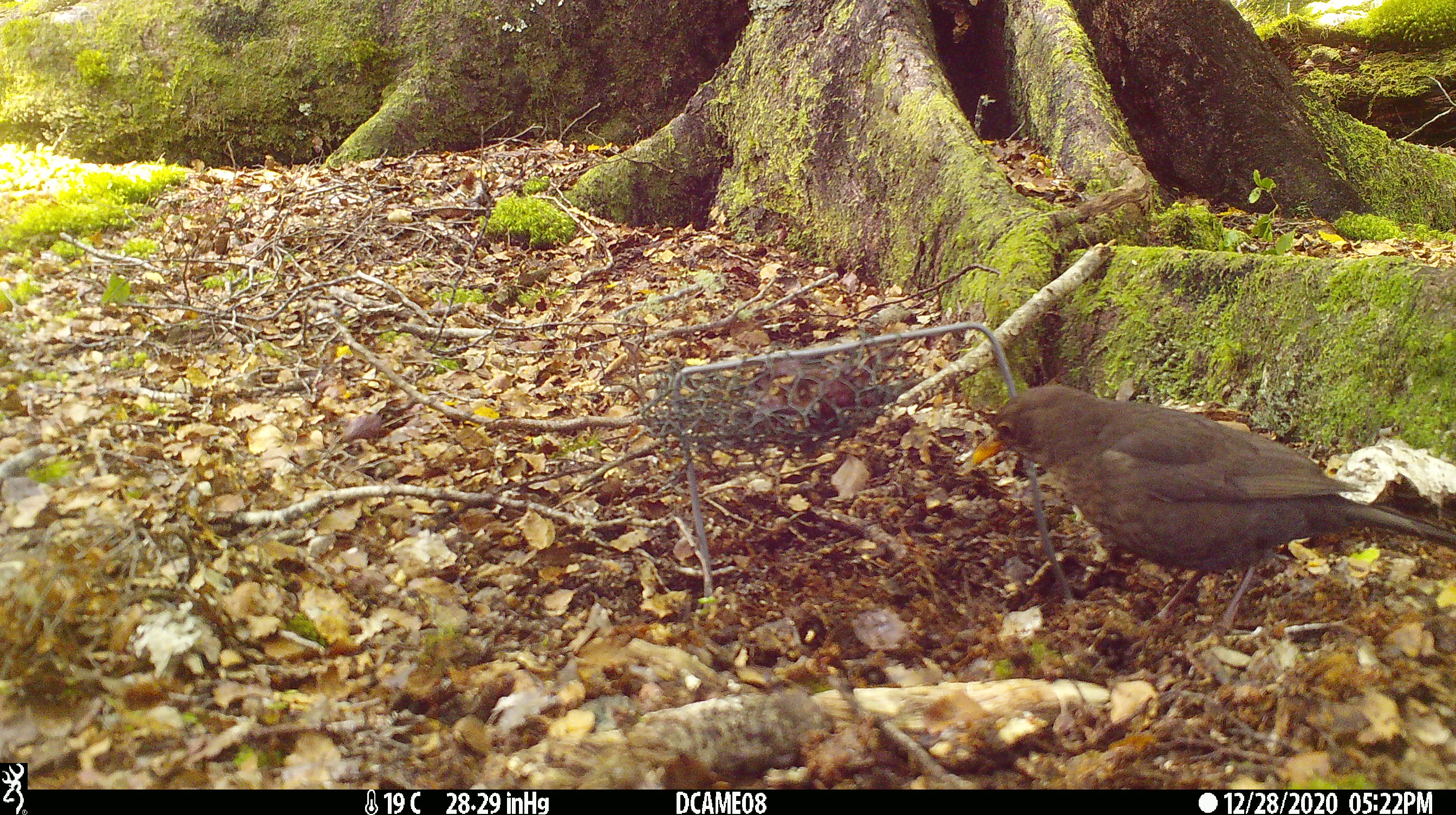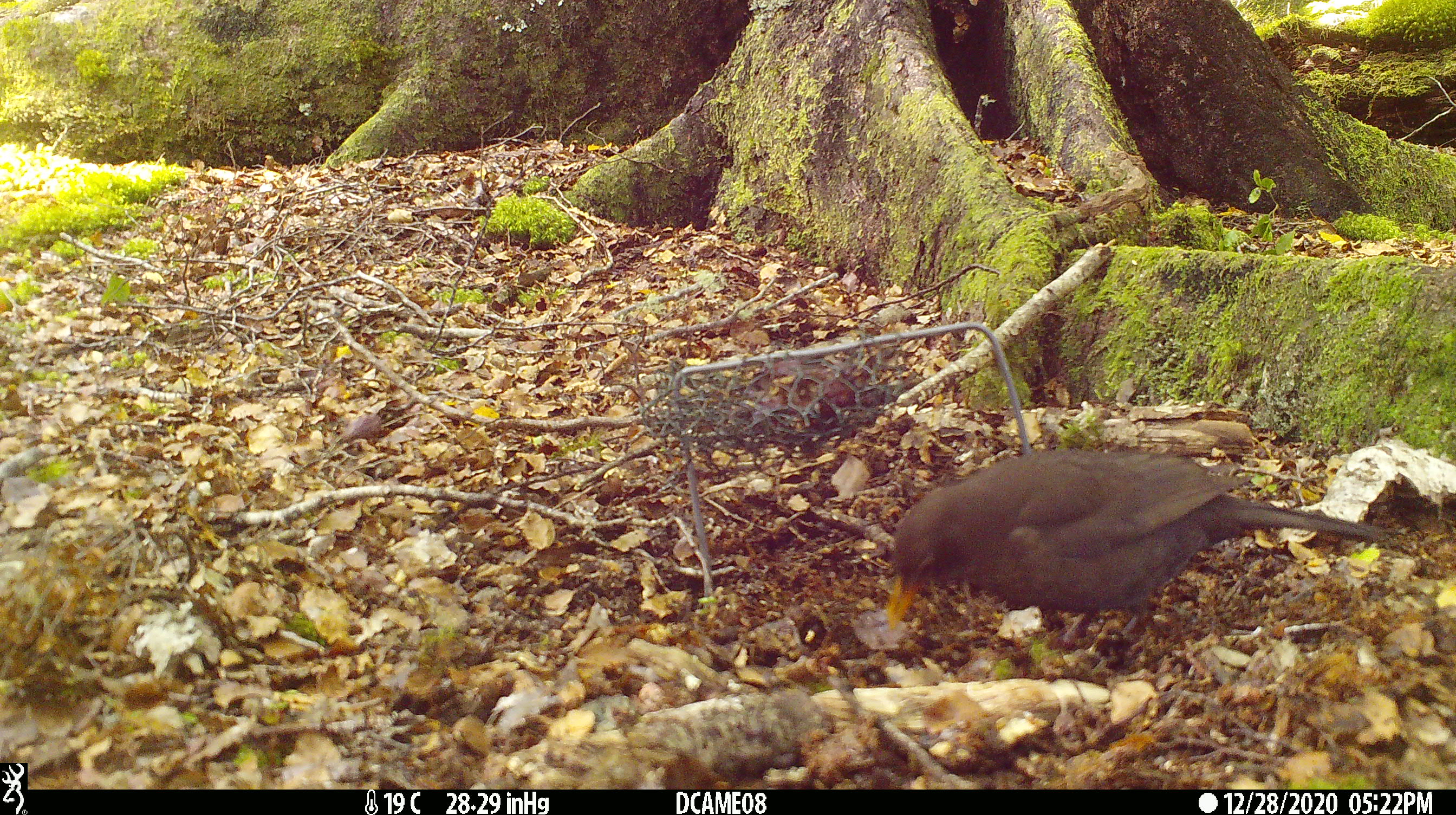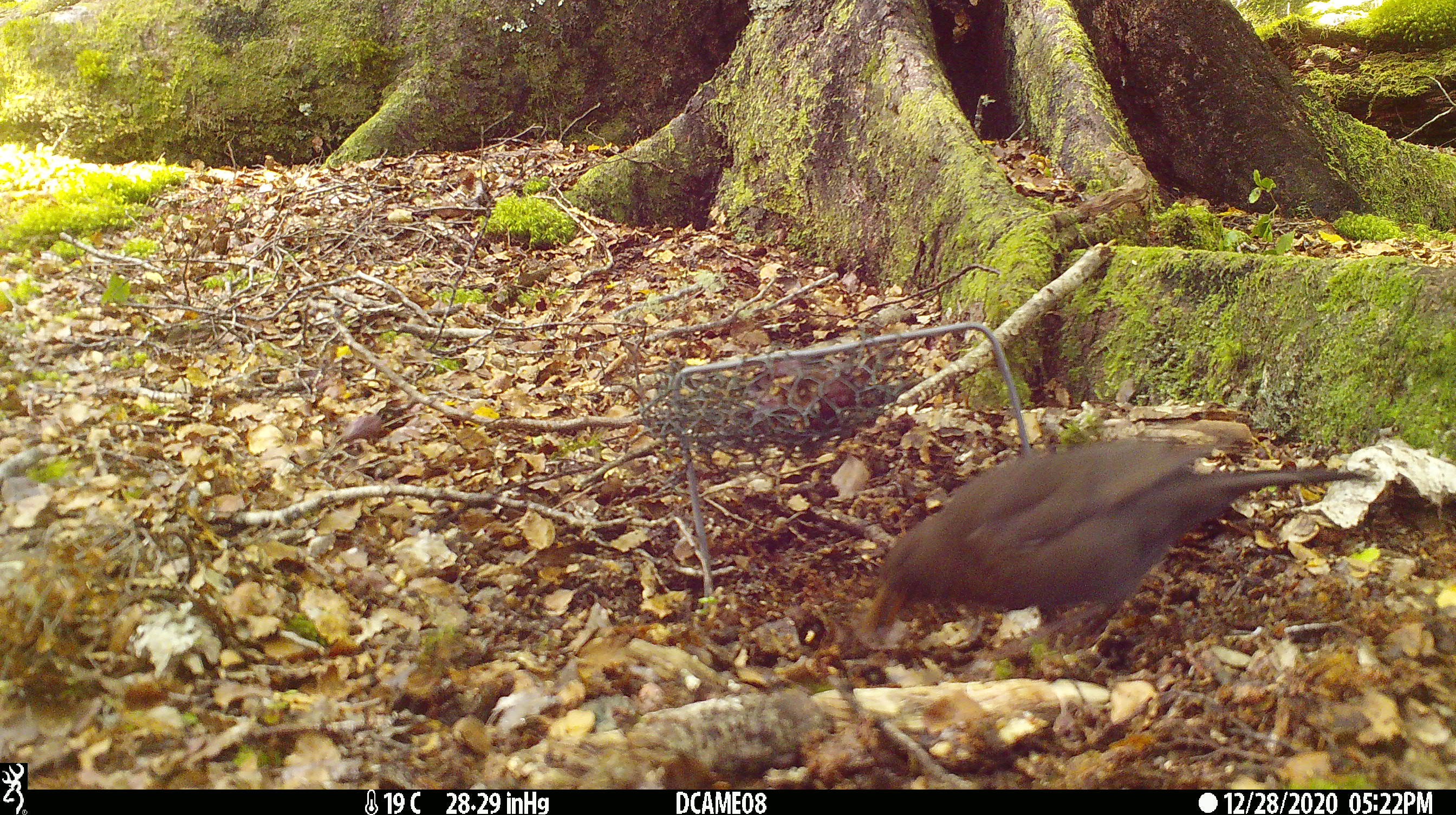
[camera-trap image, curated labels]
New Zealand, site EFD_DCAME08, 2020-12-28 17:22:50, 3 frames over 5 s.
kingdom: Animalia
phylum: Chordata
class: Aves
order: Passeriformes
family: Turdidae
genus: Turdus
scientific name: Turdus merula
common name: eurasian blackbird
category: blackbird